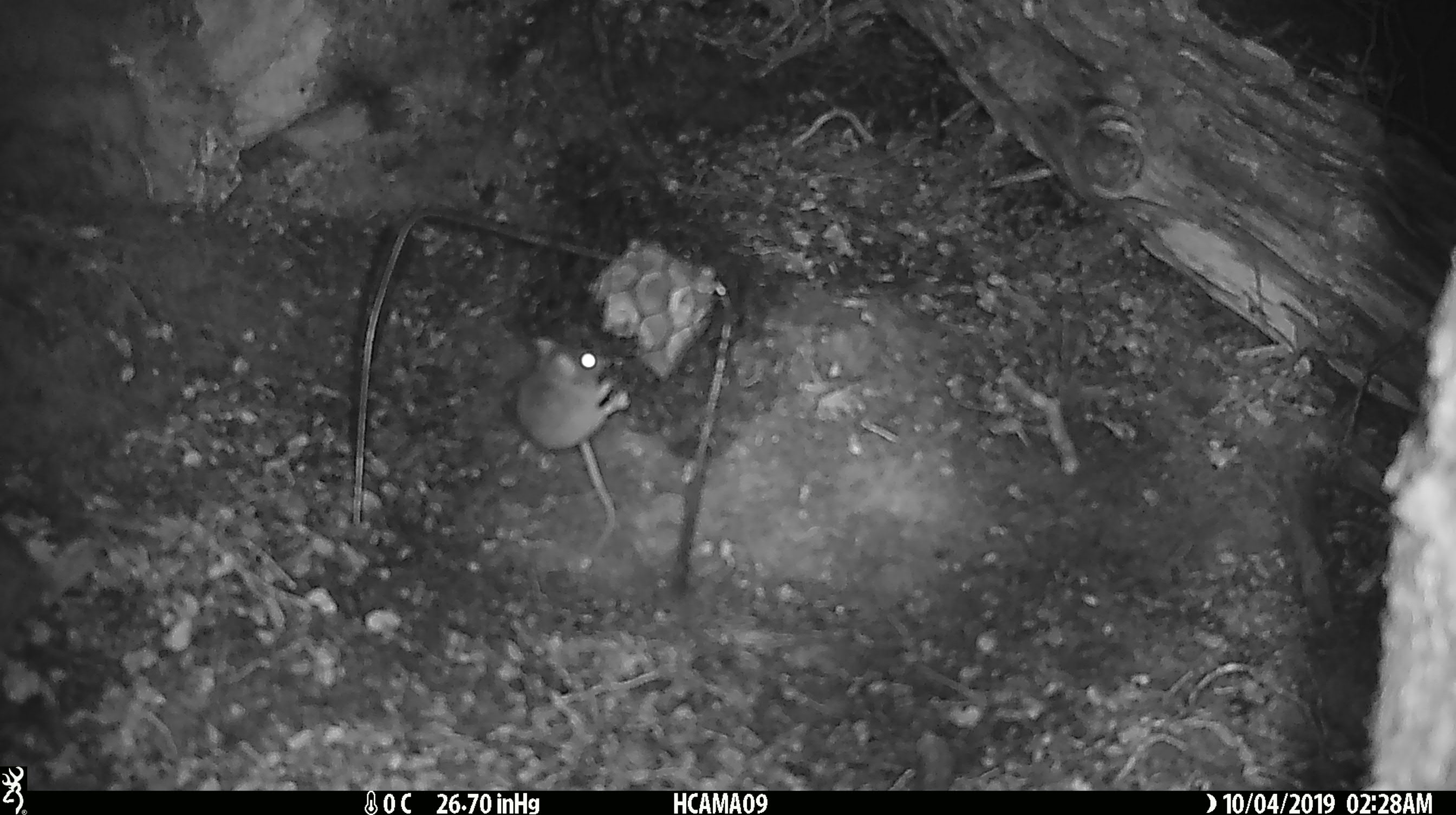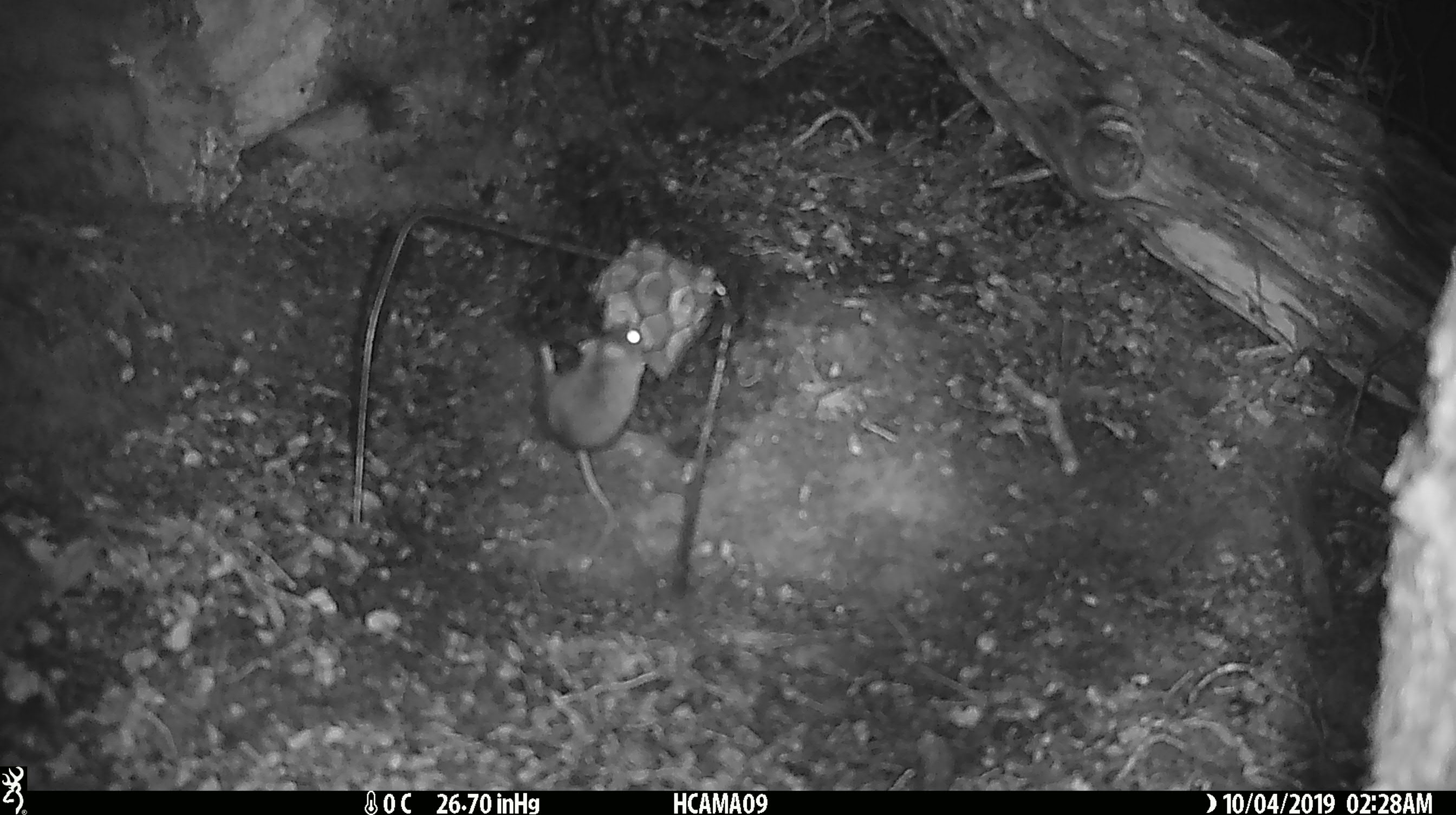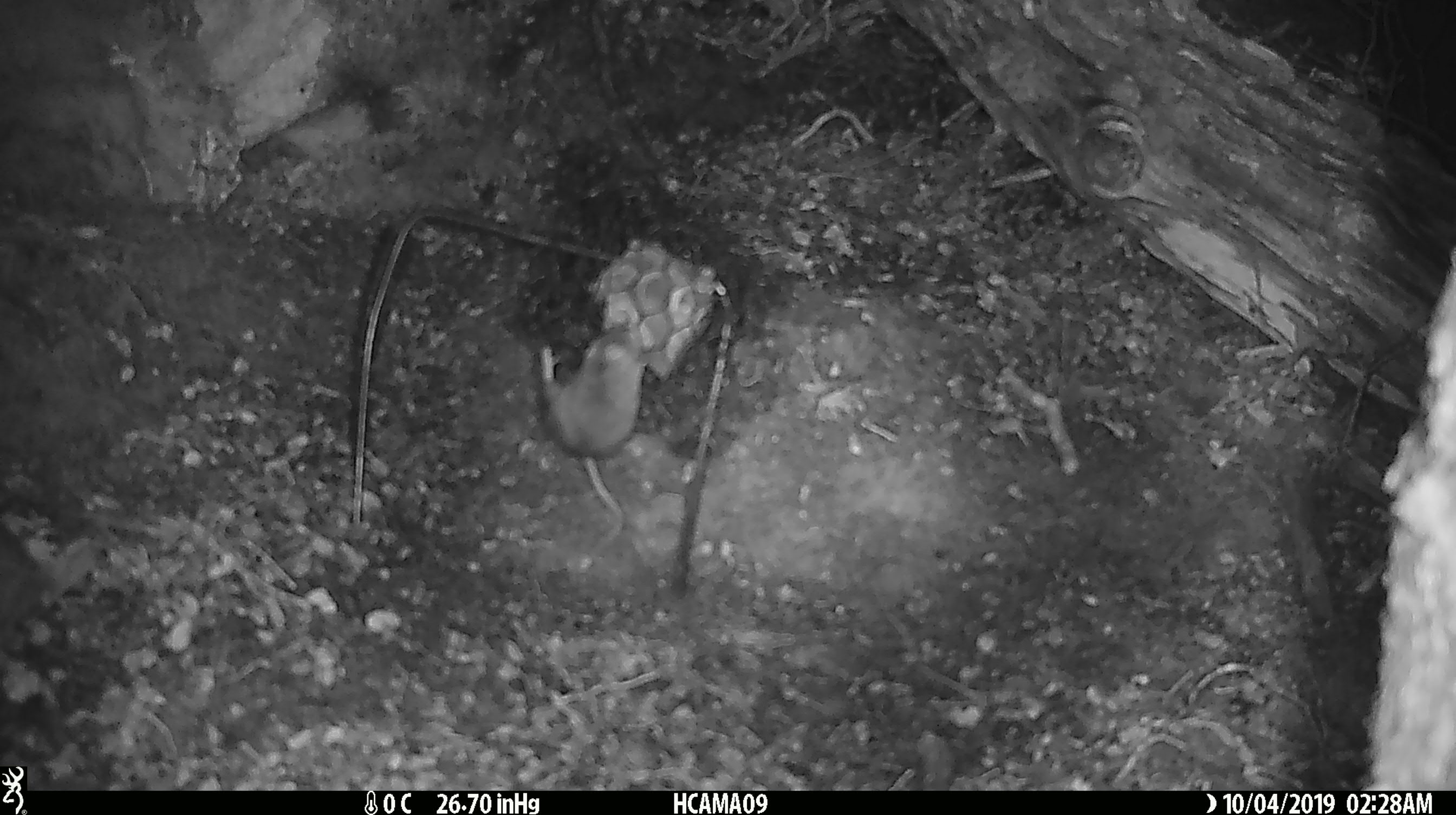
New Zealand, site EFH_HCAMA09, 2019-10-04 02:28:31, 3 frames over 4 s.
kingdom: Animalia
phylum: Chordata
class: Mammalia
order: Rodentia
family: Muridae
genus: Mus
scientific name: Mus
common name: mouse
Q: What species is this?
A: Mouse (Mus).